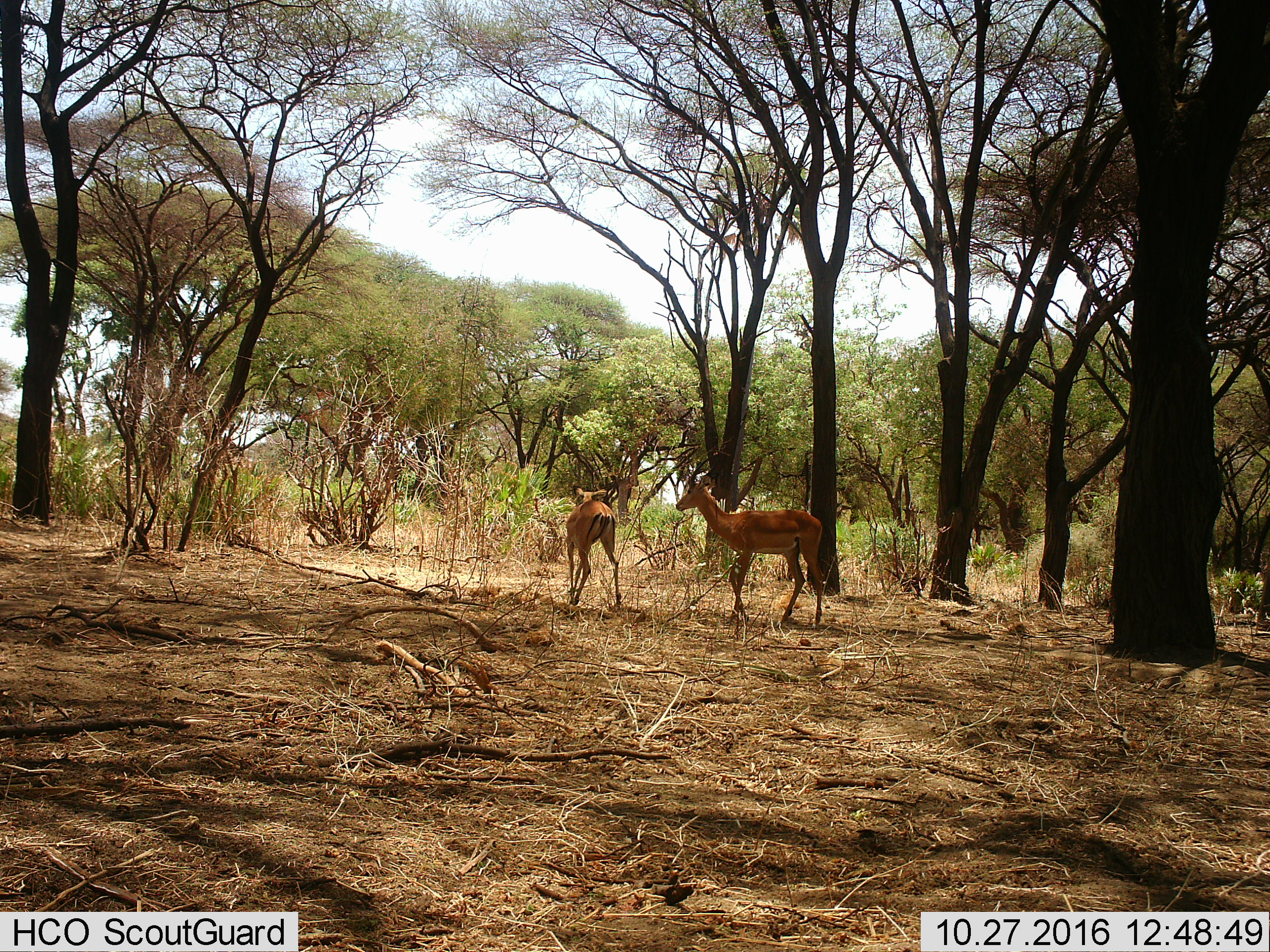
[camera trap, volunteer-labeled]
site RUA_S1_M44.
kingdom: Animalia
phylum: Chordata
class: Mammalia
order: Artiodactyla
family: Bovidae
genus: Aepyceros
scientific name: Aepyceros melampus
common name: impala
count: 2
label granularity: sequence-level